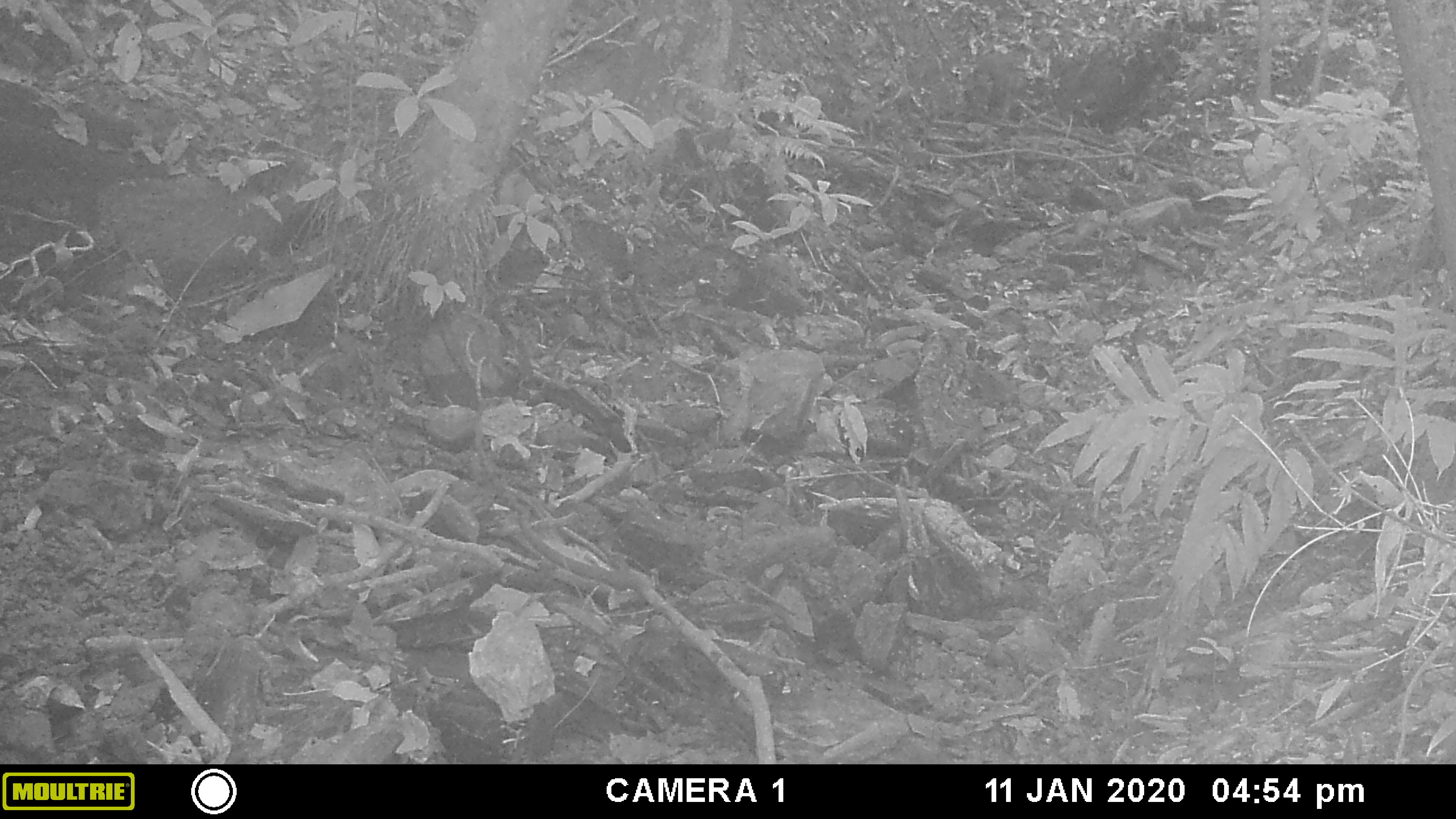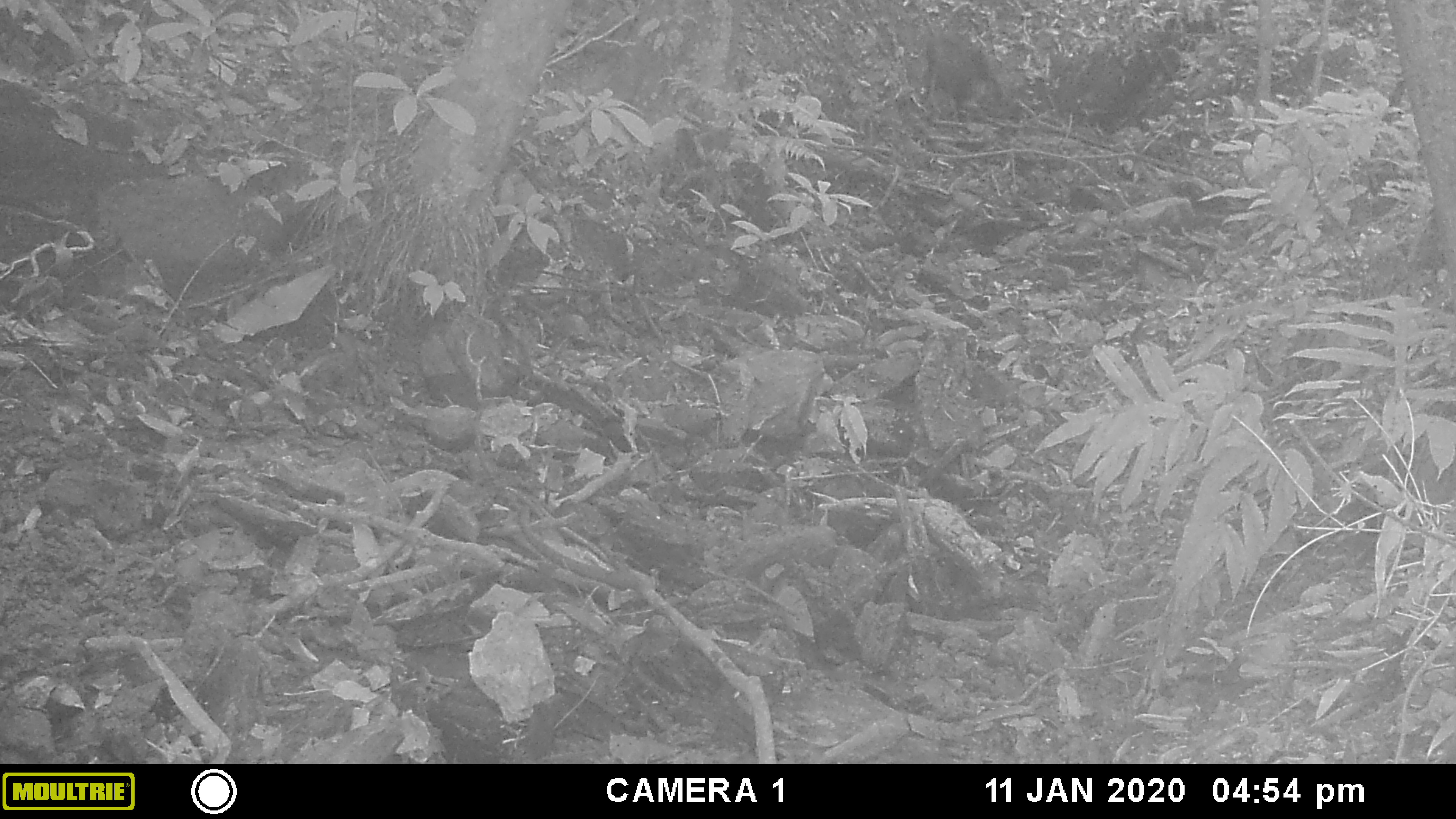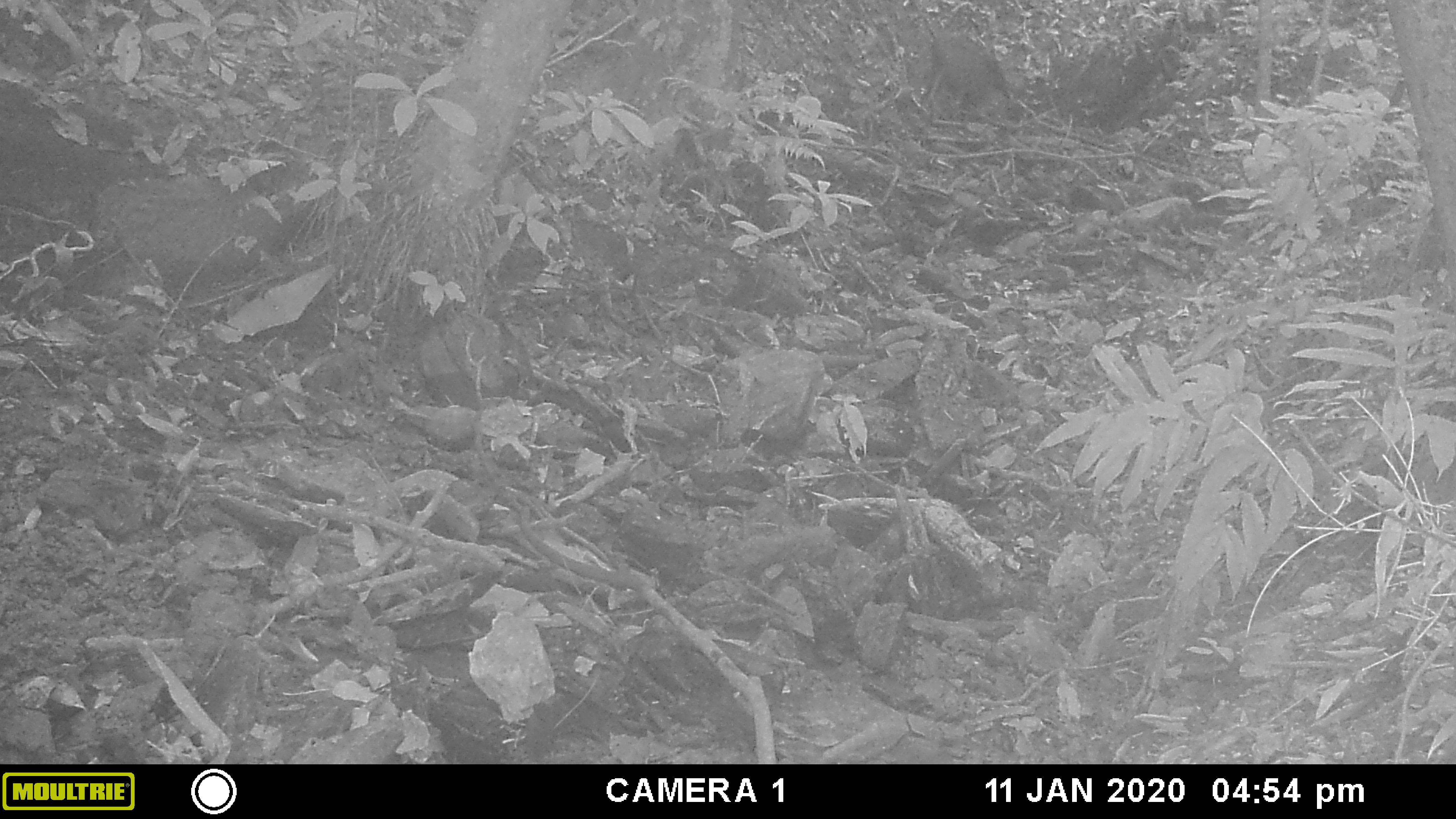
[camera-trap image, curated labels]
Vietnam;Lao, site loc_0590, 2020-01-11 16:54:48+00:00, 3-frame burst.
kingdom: Animalia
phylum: Chordata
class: Mammalia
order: Artiodactyla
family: Suidae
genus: Sus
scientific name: Sus scrofa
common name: eurasian wild pig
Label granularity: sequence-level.